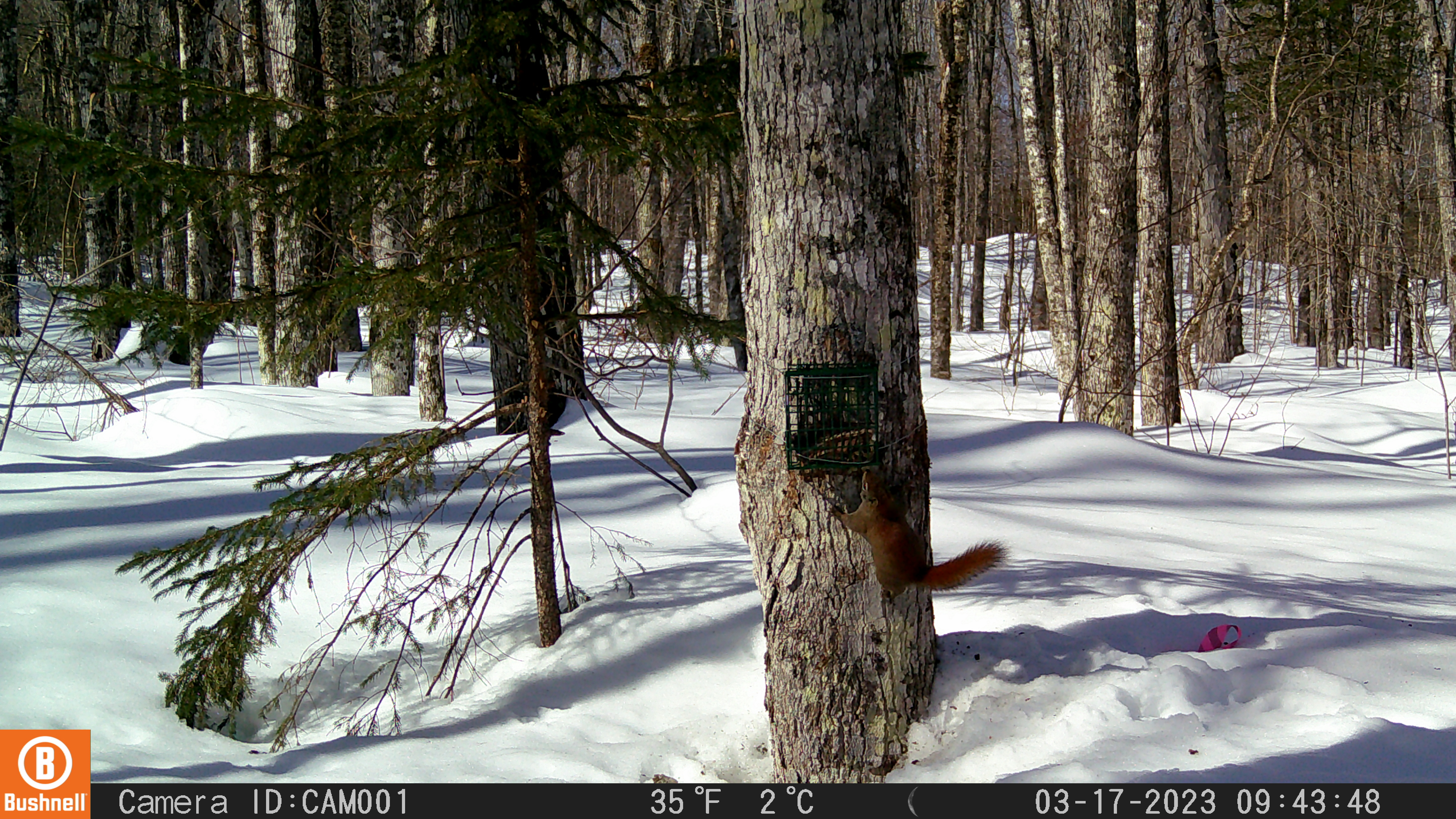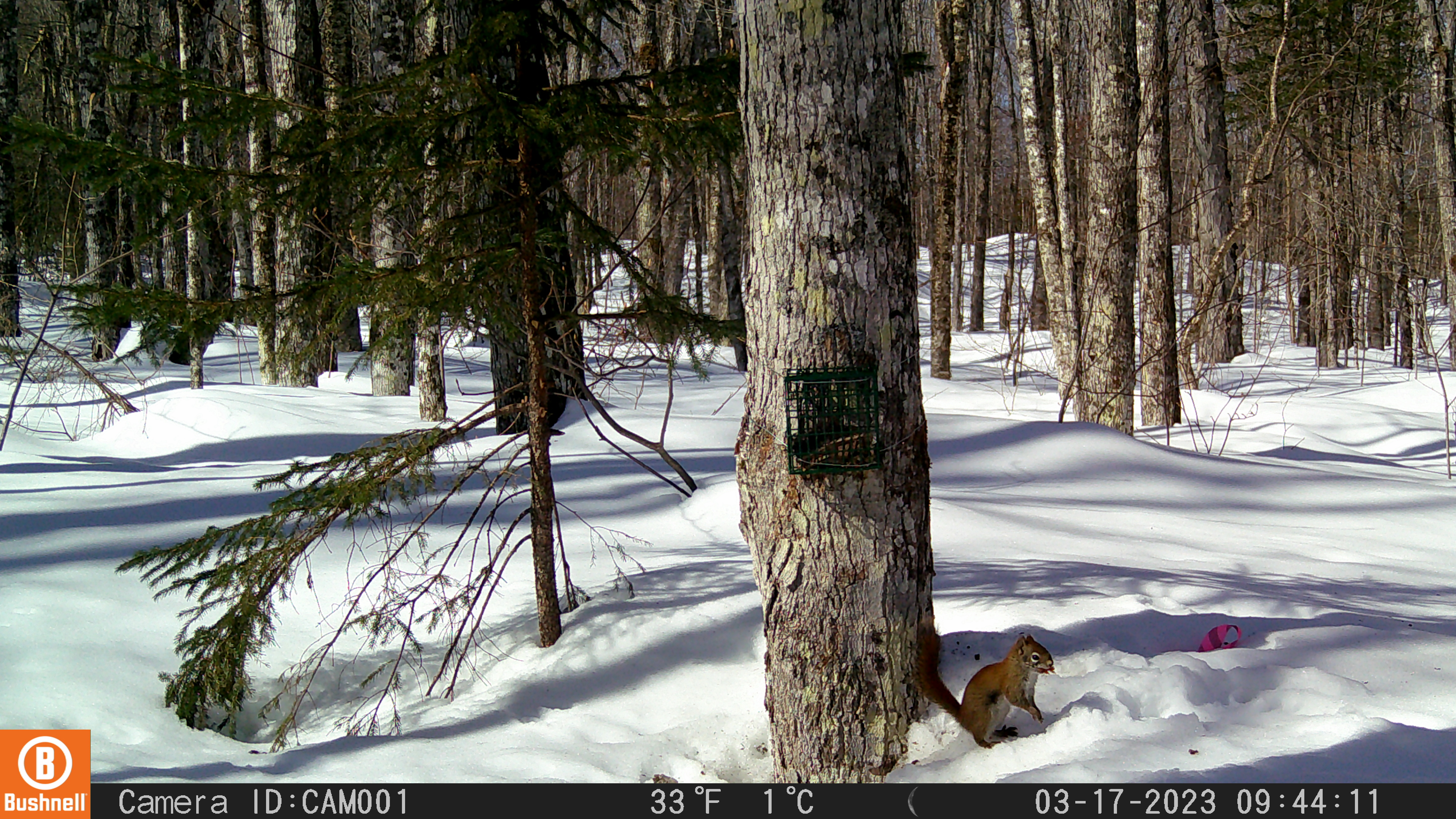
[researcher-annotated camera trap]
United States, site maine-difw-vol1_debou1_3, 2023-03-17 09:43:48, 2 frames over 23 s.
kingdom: Animalia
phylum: Chordata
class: Mammalia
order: Rodentia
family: Sciuridae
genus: Tamiasciurus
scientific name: Tamiasciurus hudsonicus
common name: red squirrel